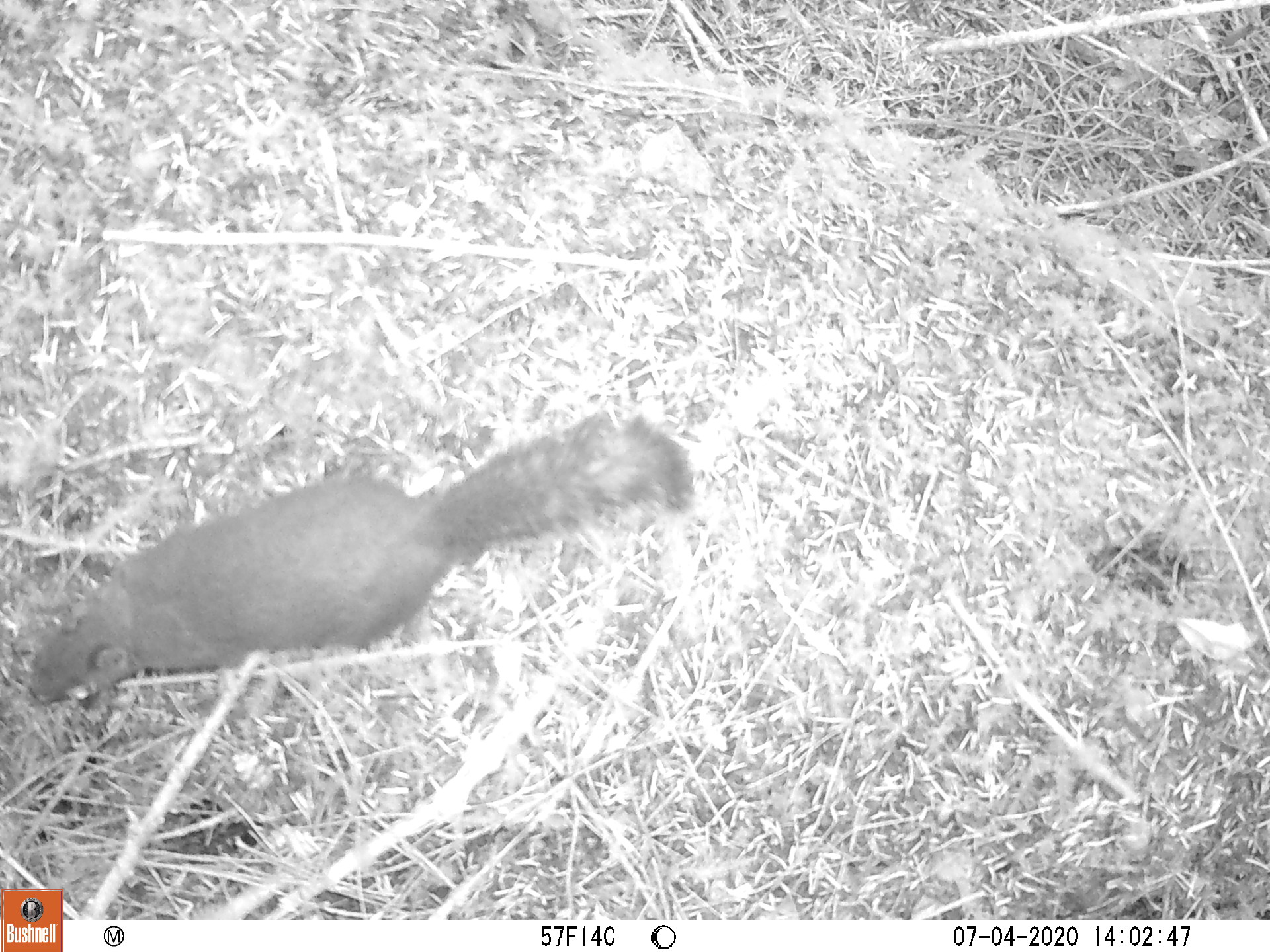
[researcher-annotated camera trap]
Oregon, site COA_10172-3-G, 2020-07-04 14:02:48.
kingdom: Animalia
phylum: Chordata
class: Mammalia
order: Rodentia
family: Sciuridae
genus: Tamiasciurus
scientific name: Tamiasciurus douglasii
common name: douglas squirrel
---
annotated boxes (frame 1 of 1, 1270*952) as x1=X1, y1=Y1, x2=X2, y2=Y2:
douglas squirrel: x1=20, y1=413, x2=703, y2=722